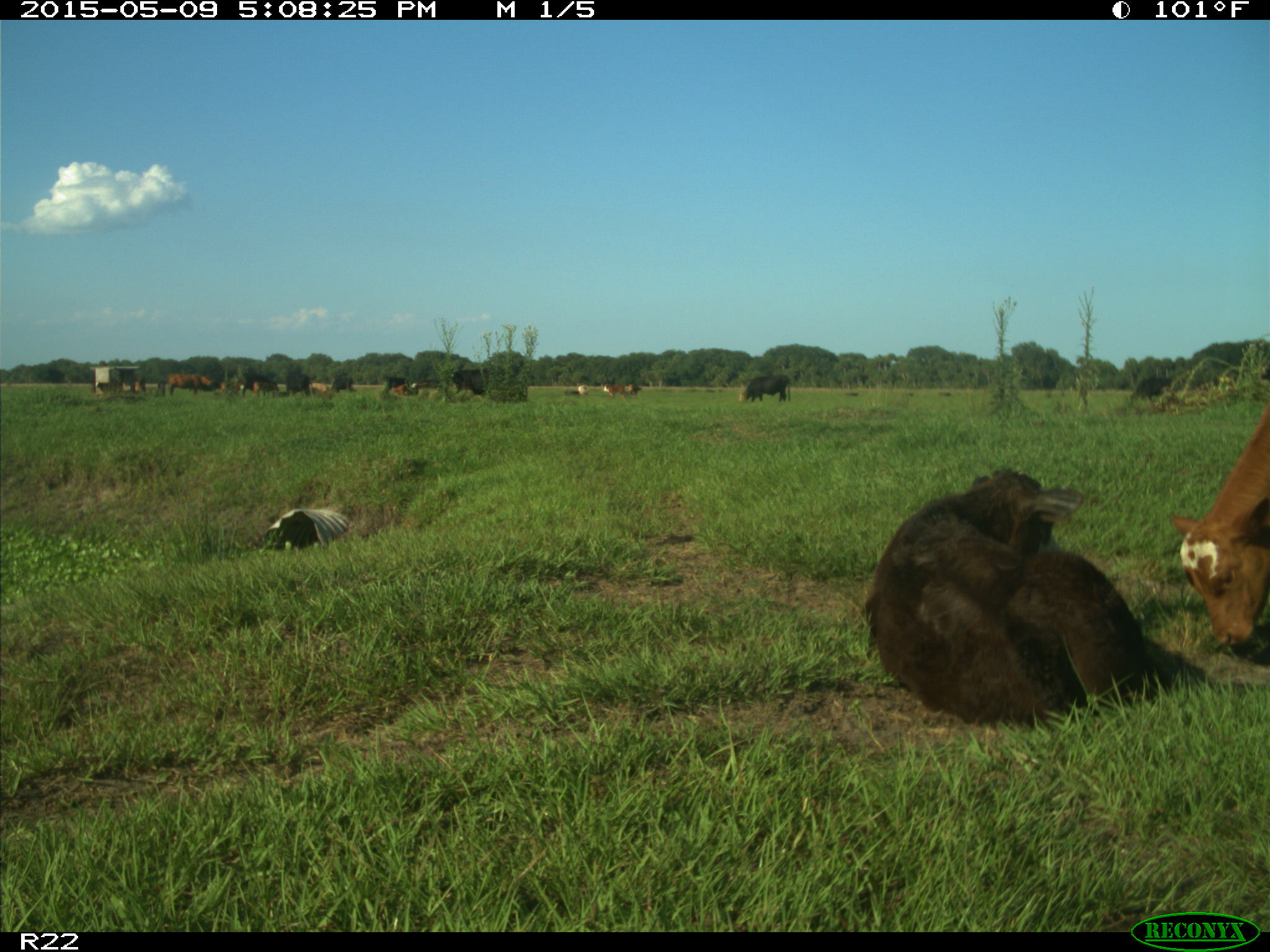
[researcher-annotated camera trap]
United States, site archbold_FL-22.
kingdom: Animalia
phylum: Chordata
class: Mammalia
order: Artiodactyla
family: Bovidae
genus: Bos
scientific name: Bos taurus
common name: domestic cow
Bos taurus (domestic cow).